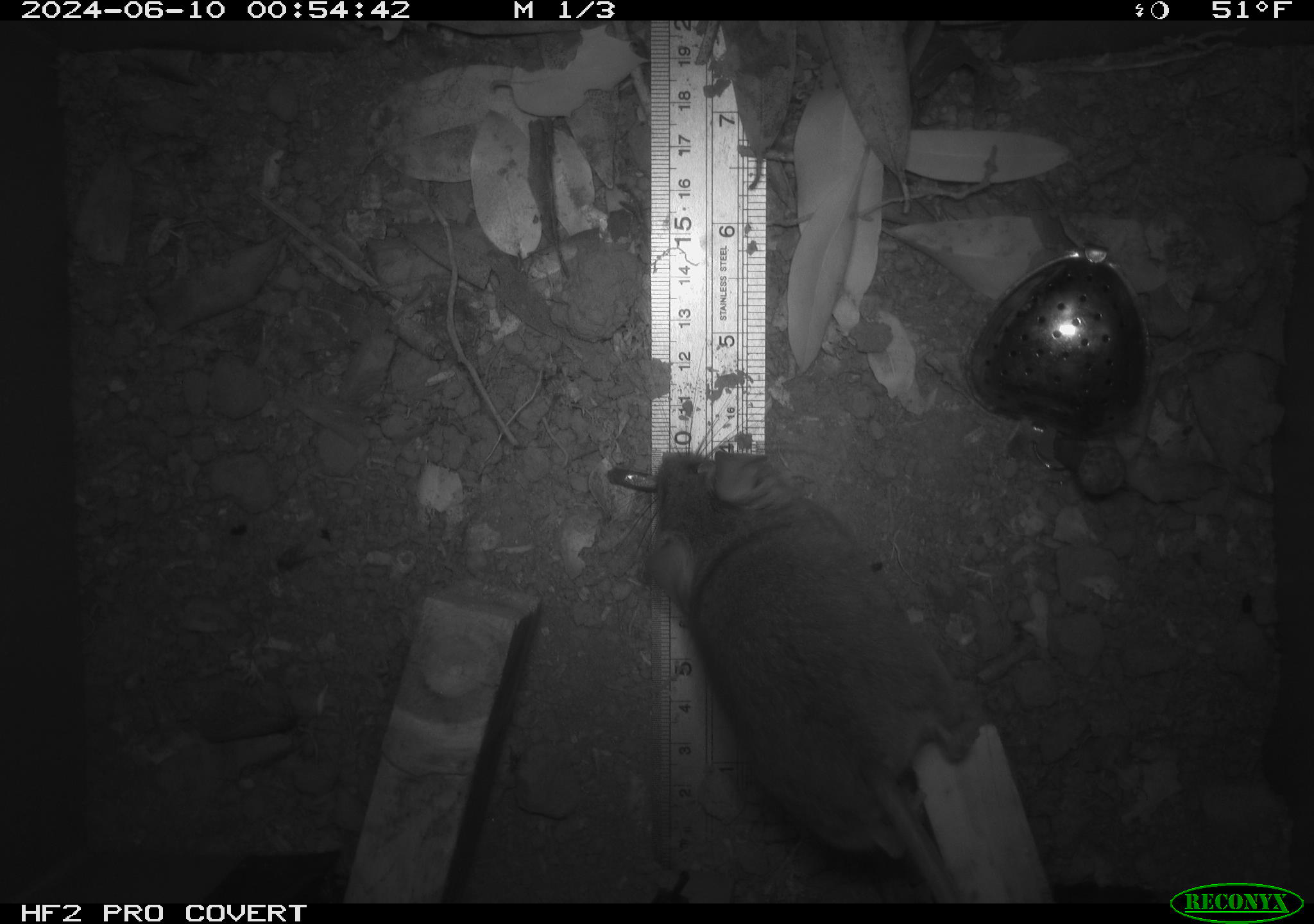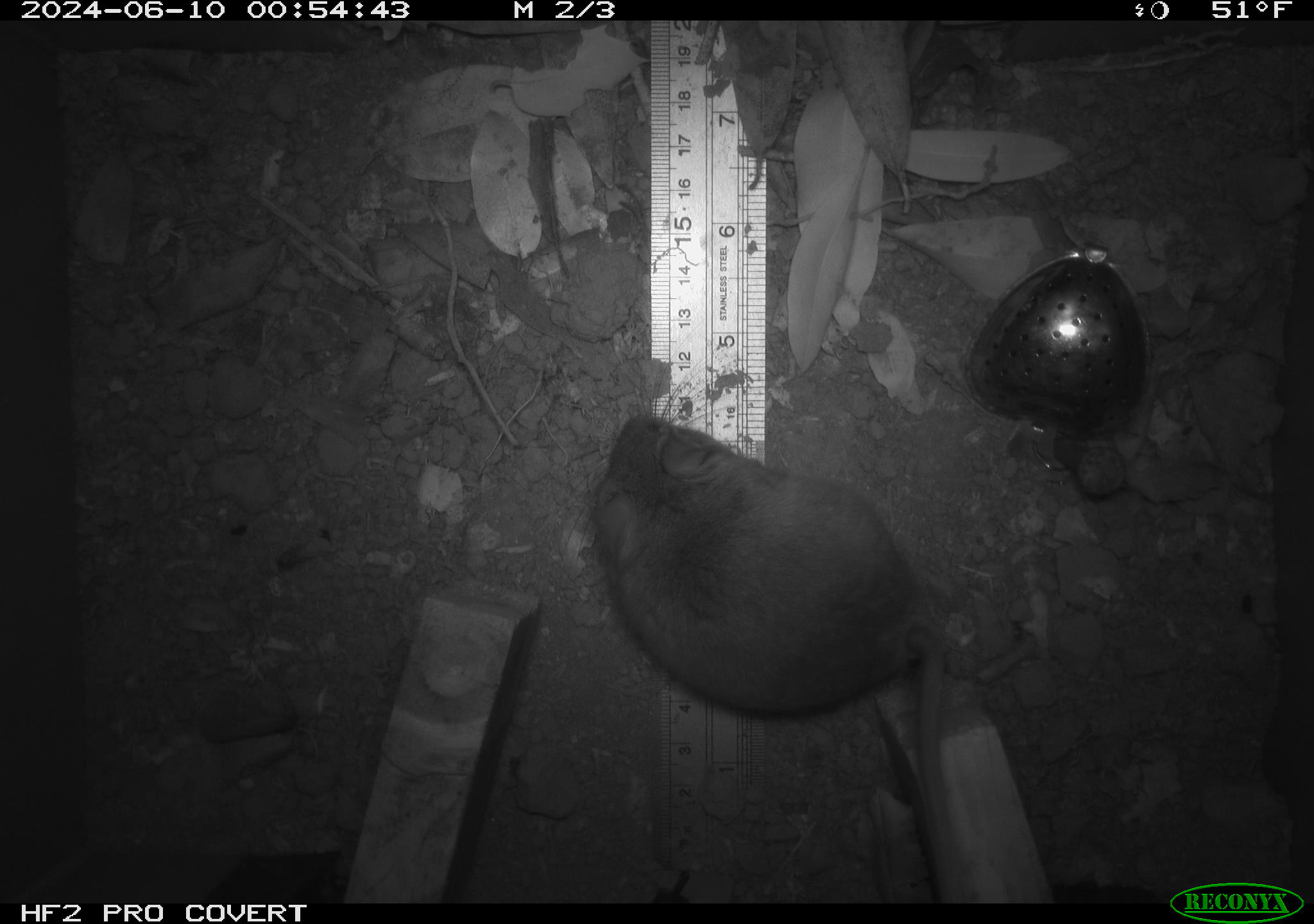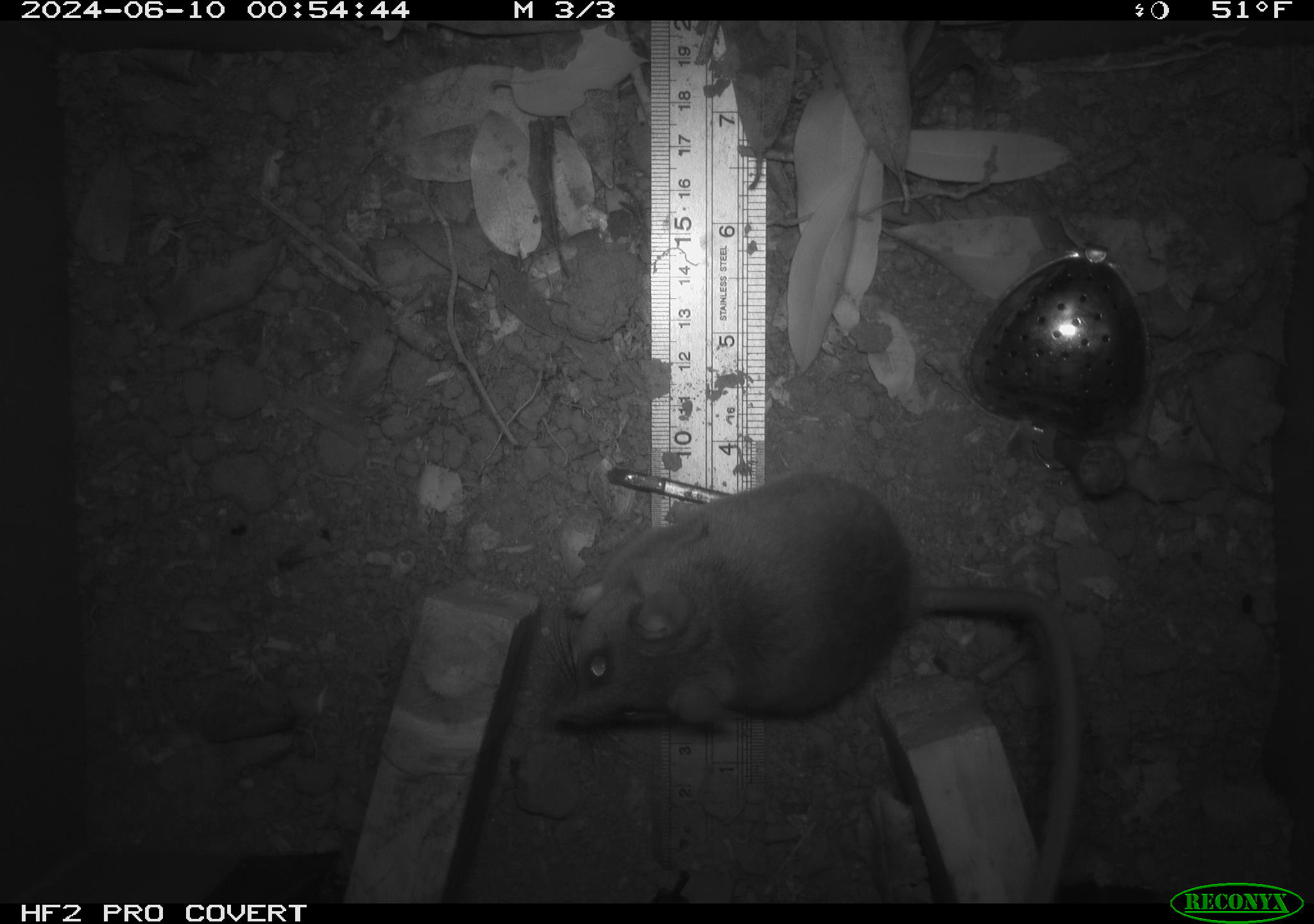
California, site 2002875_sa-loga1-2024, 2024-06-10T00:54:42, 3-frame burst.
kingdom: Animalia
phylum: Chordata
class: Mammalia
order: Rodentia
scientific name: Rodentia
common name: rodent